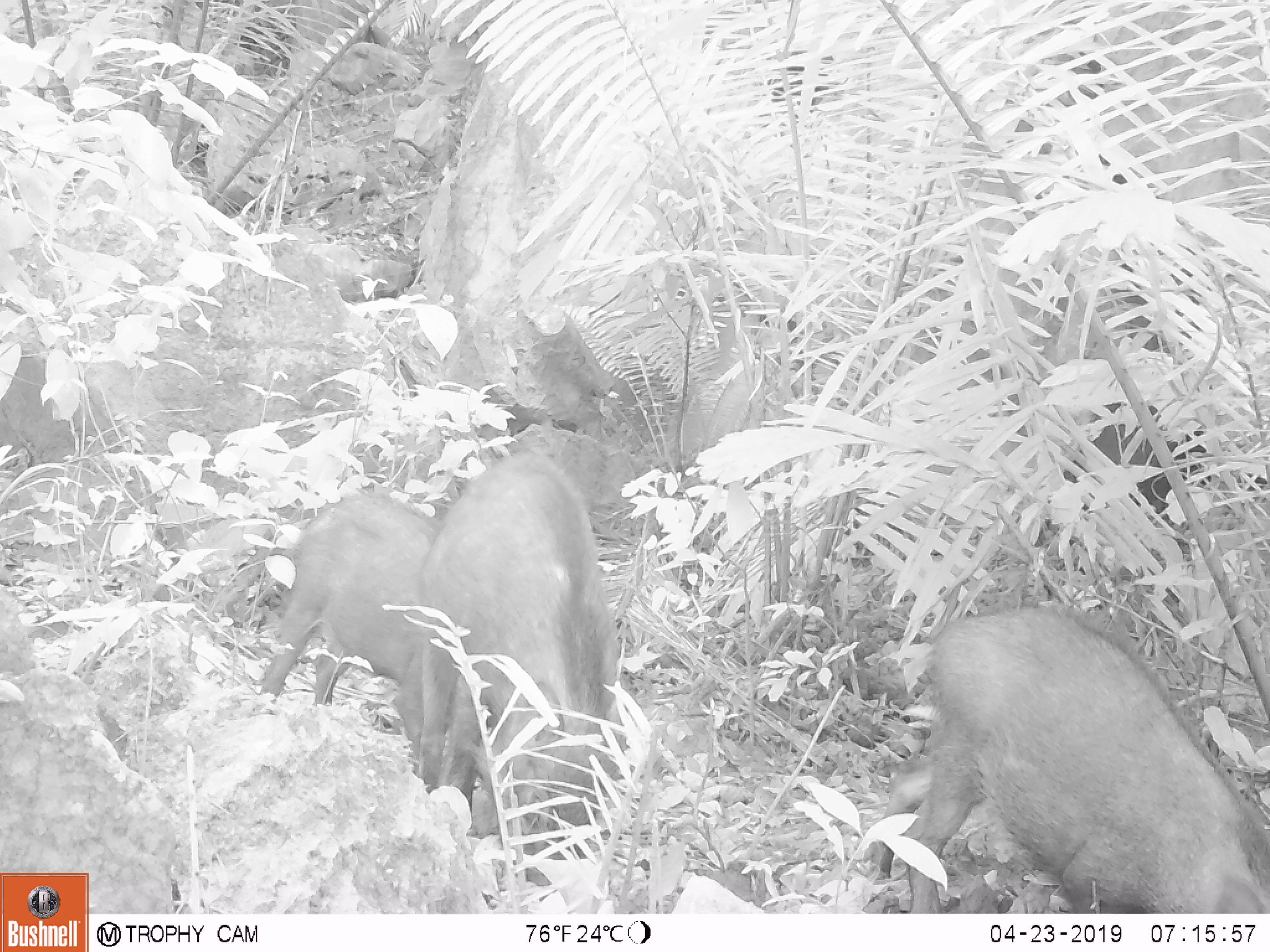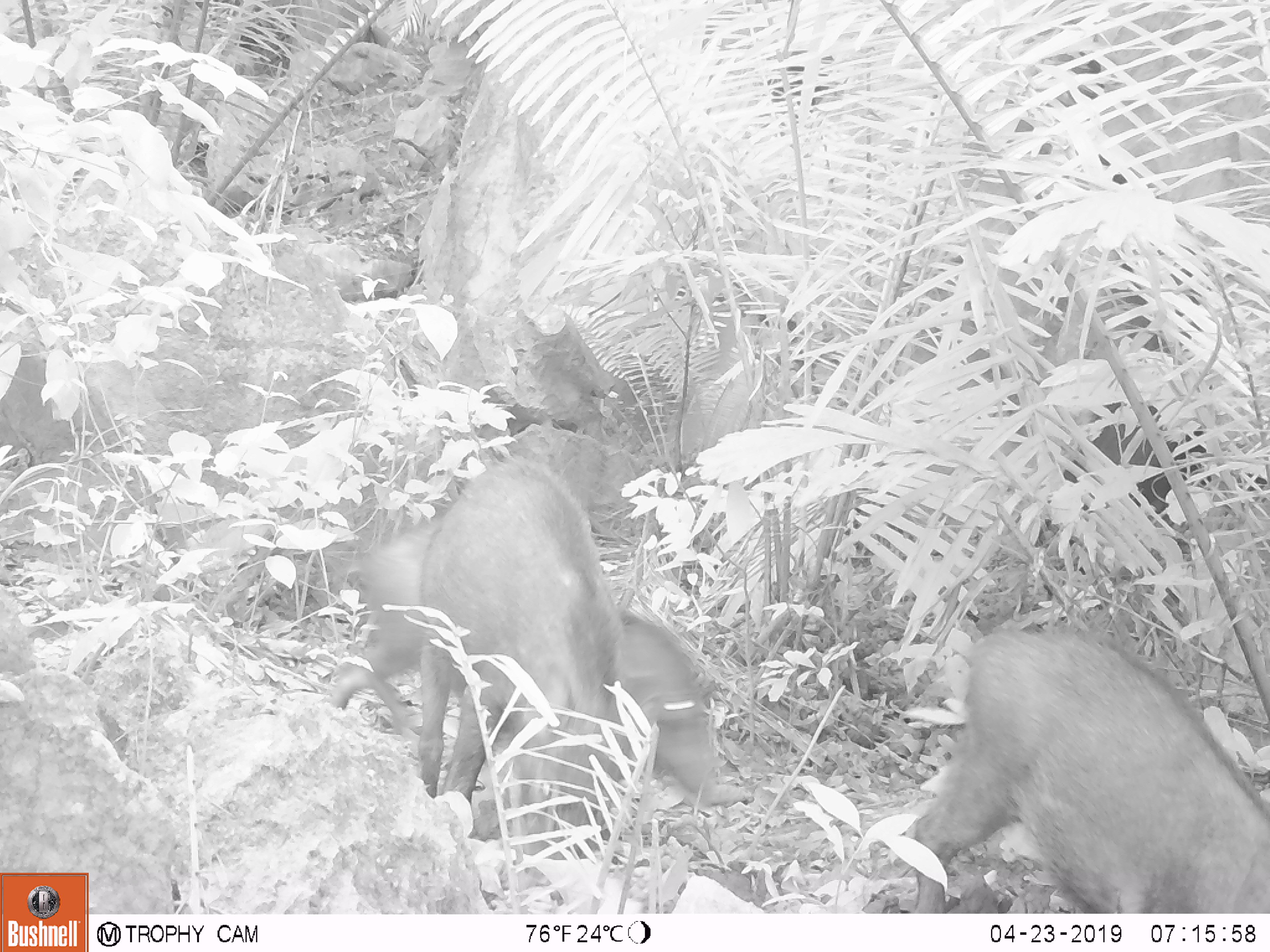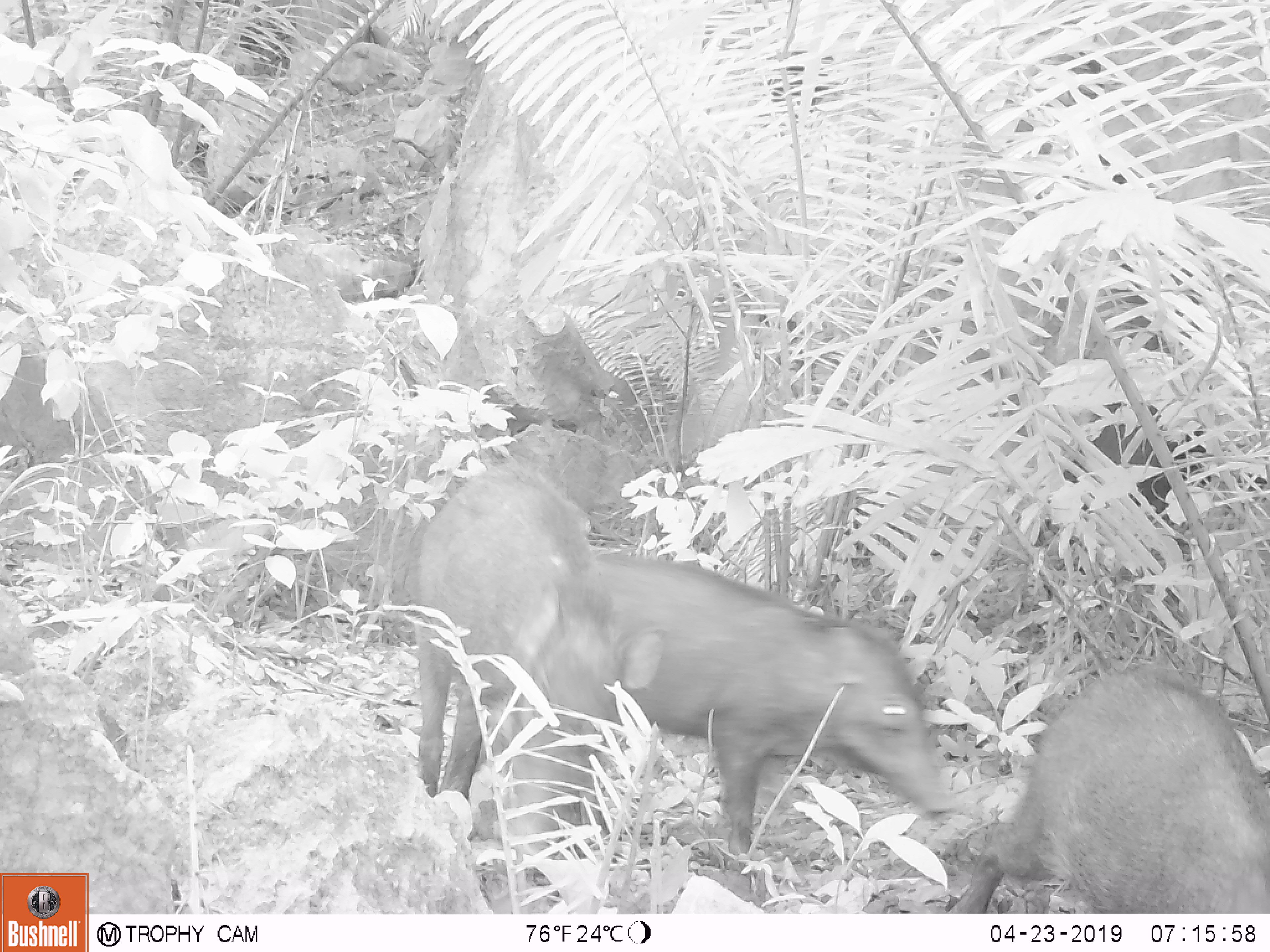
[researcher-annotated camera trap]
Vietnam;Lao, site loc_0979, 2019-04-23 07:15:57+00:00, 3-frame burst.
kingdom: Animalia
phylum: Chordata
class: Mammalia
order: Artiodactyla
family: Suidae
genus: Sus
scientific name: Sus scrofa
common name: eurasian wild pig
Eurasian wild pig (Sus scrofa). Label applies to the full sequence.